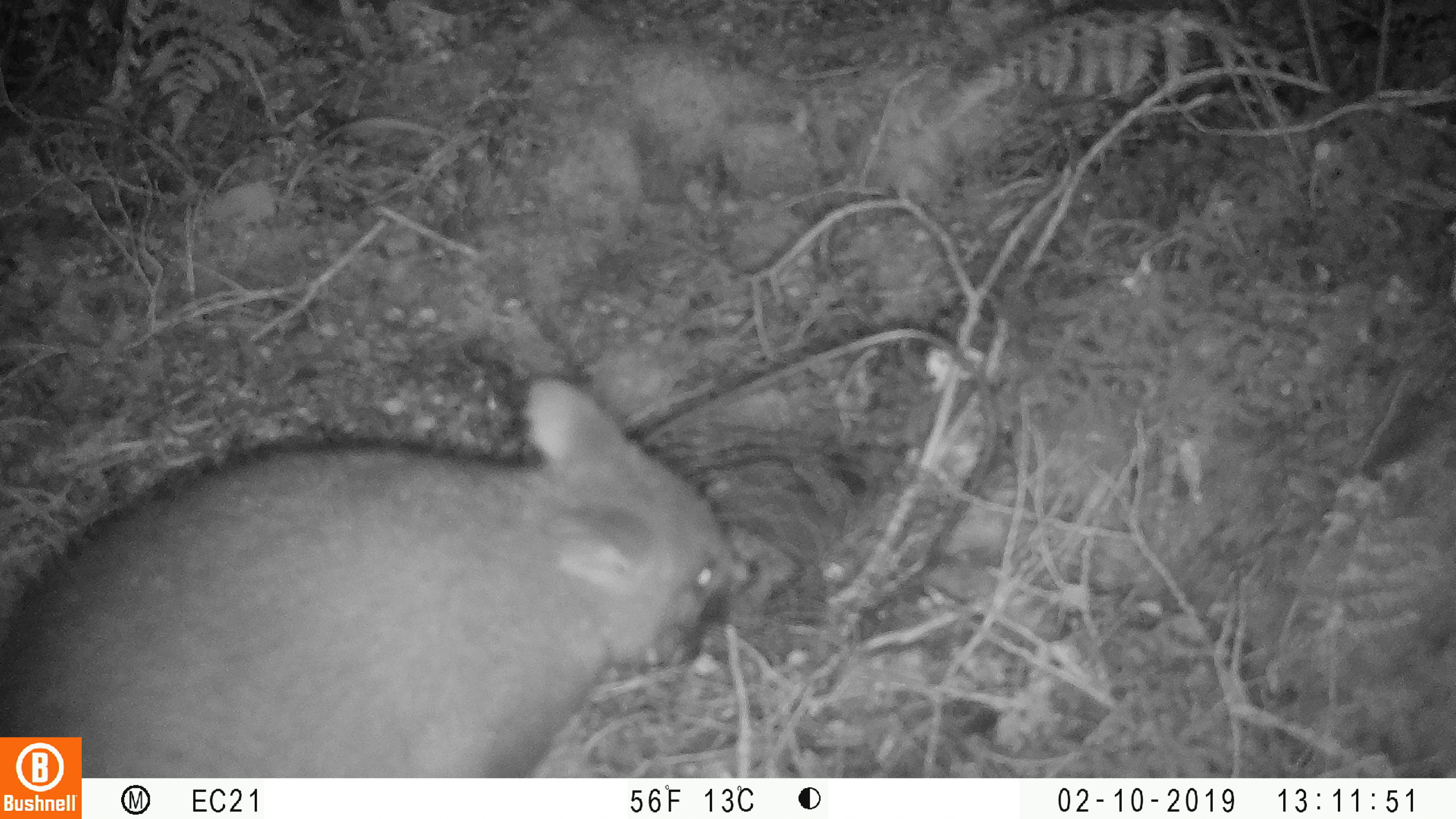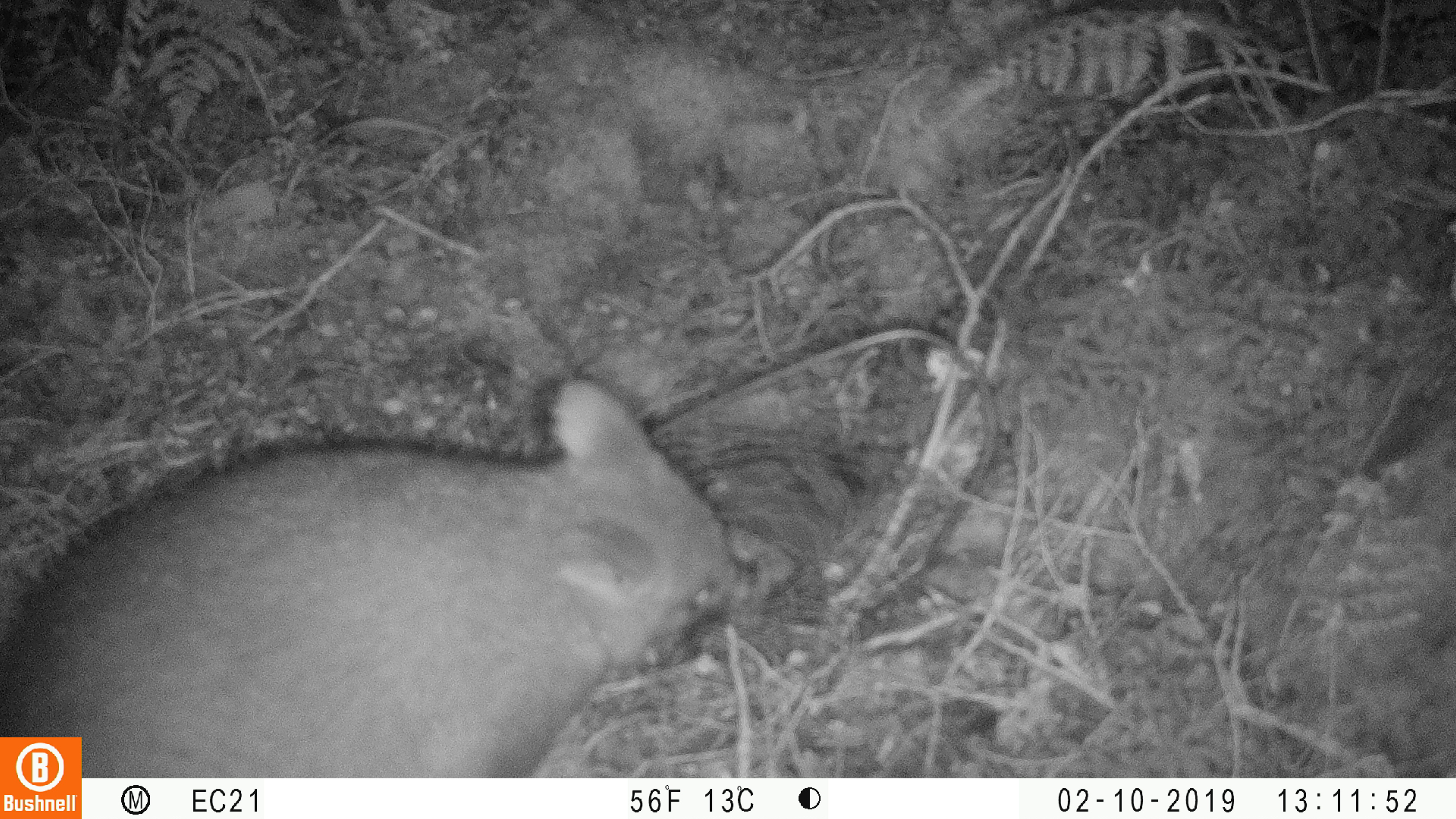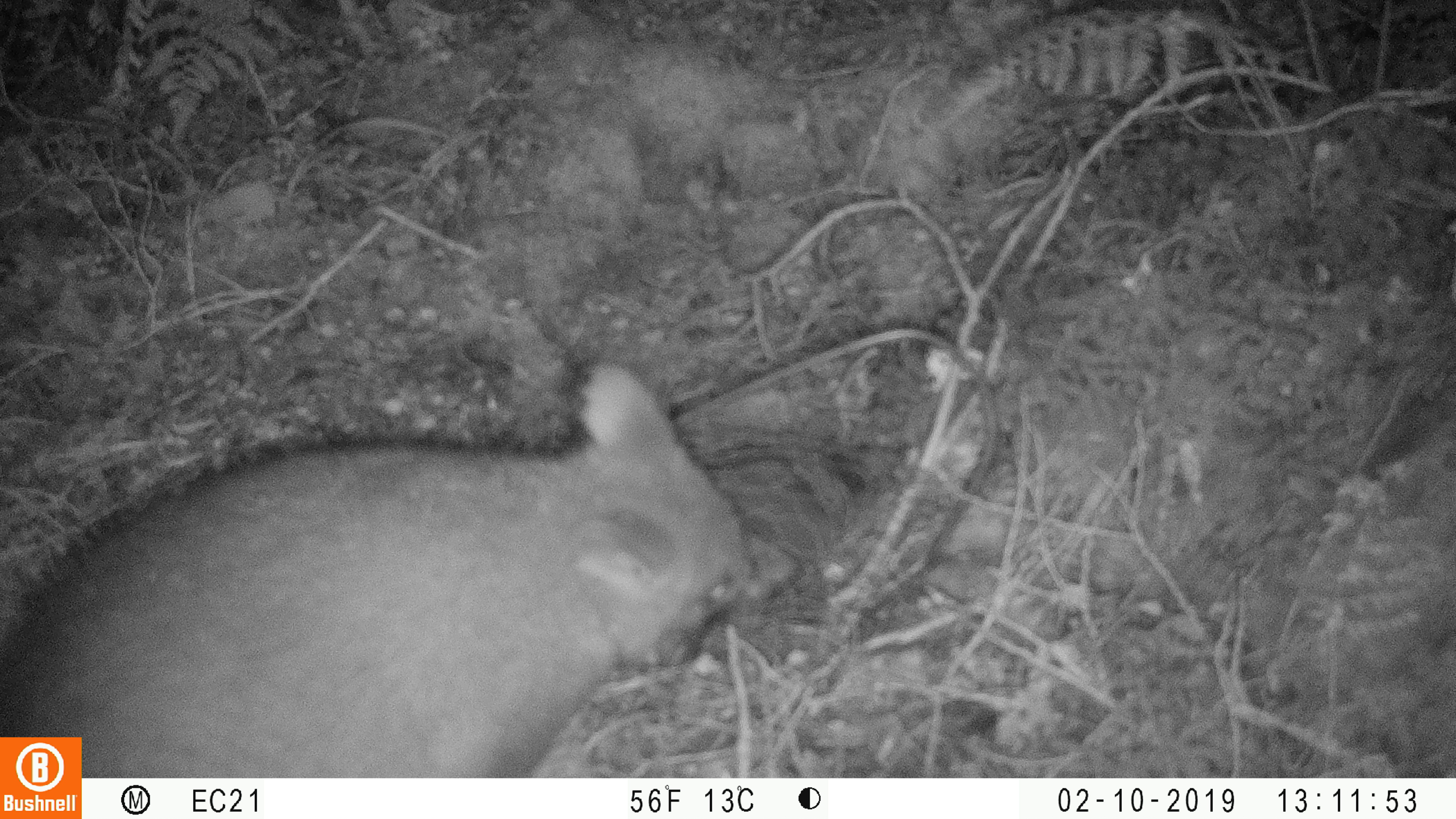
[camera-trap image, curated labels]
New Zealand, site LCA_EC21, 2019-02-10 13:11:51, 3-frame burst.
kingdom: Animalia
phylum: Chordata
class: Mammalia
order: Diprotodontia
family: Phalangeridae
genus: Trichosurus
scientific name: Trichosurus vulpecula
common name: common brushtail possum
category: possum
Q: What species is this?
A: Possum (common brushtail possum) (Trichosurus vulpecula).